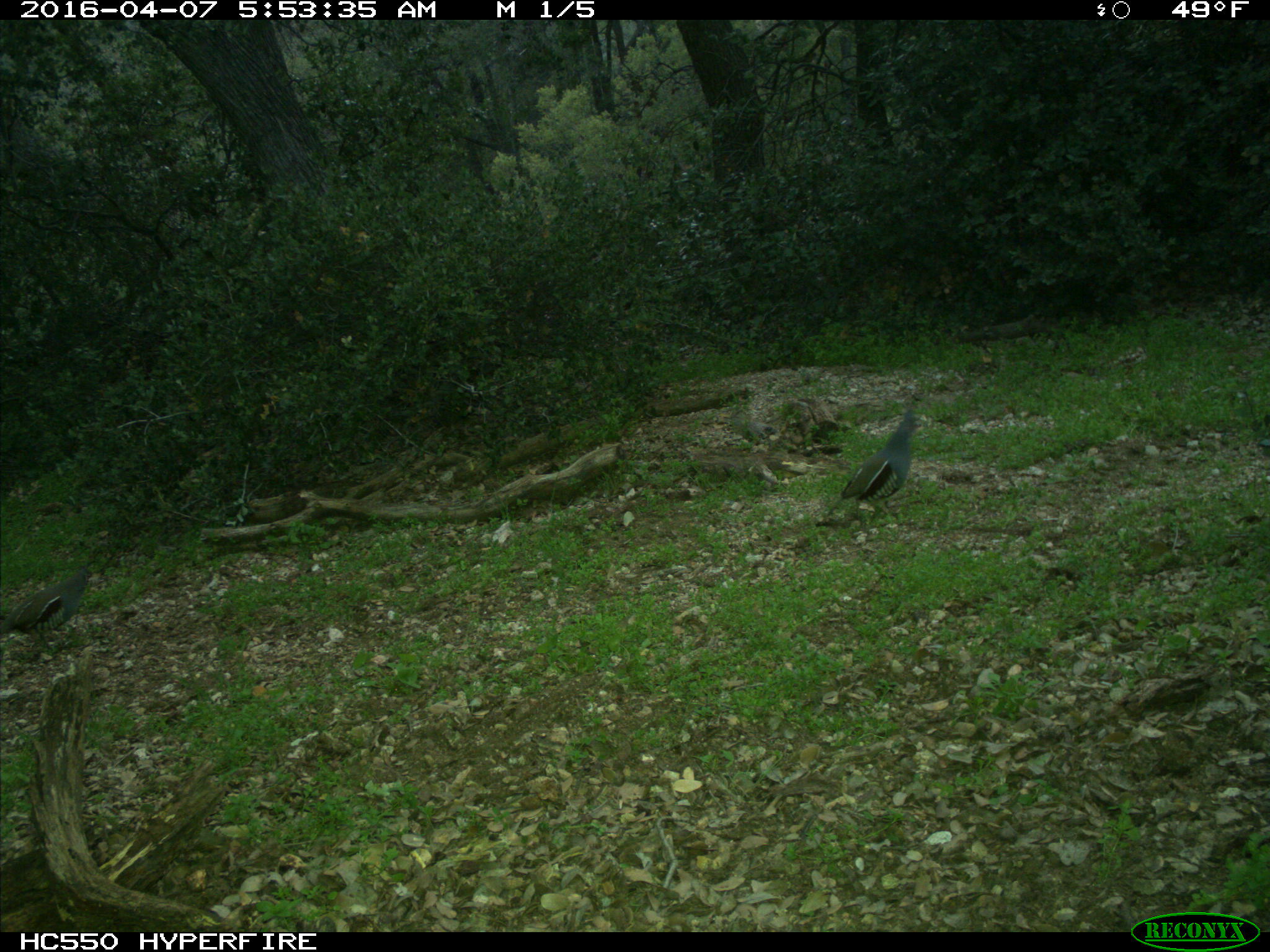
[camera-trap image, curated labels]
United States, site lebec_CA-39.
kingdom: Animalia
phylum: Chordata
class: Aves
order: Galliformes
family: Odontophoridae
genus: Callipepla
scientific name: Callipepla californica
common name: california quail